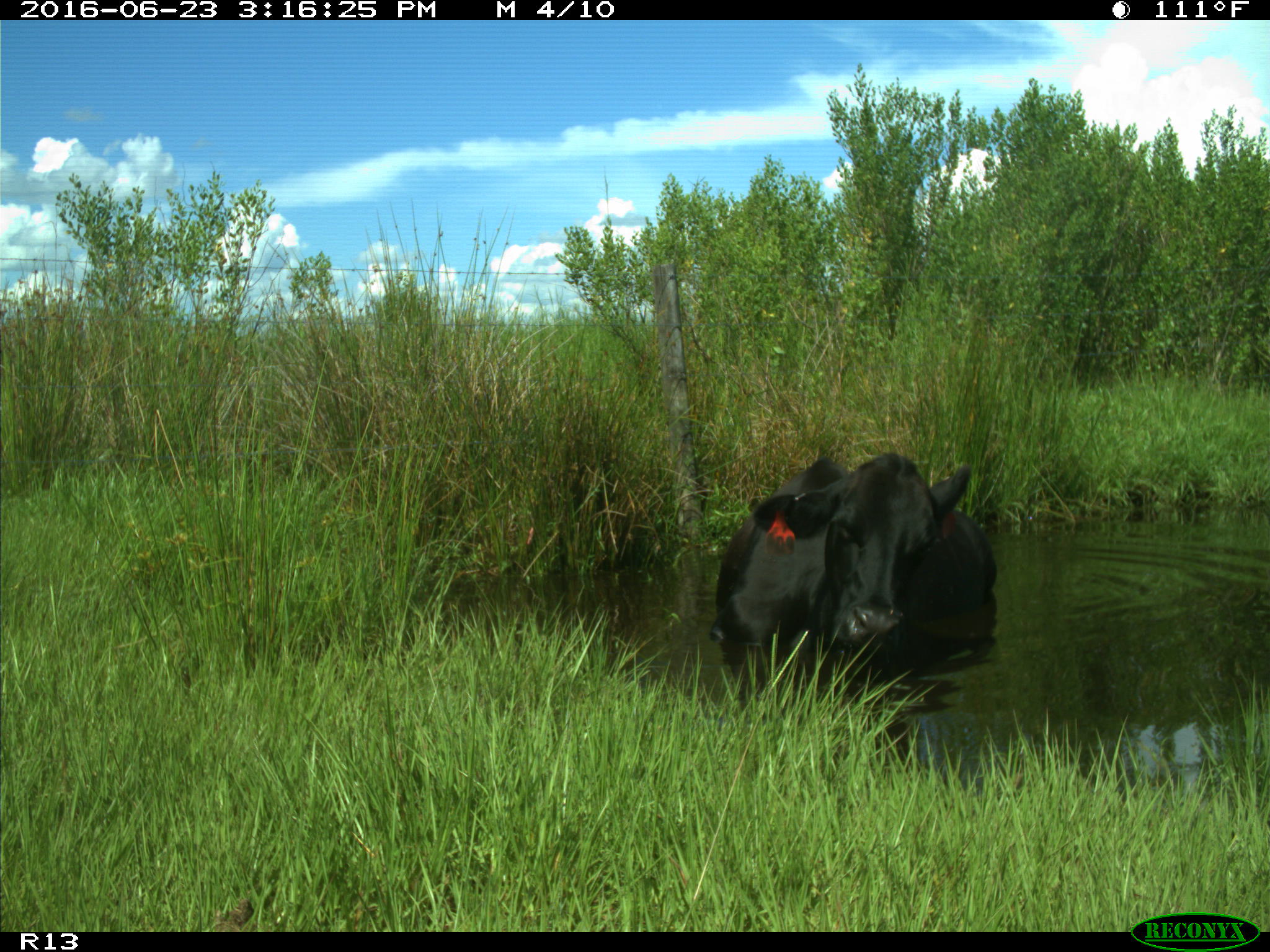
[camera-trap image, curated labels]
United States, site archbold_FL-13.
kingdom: Animalia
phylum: Chordata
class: Mammalia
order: Artiodactyla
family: Bovidae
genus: Bos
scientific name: Bos taurus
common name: domestic cow